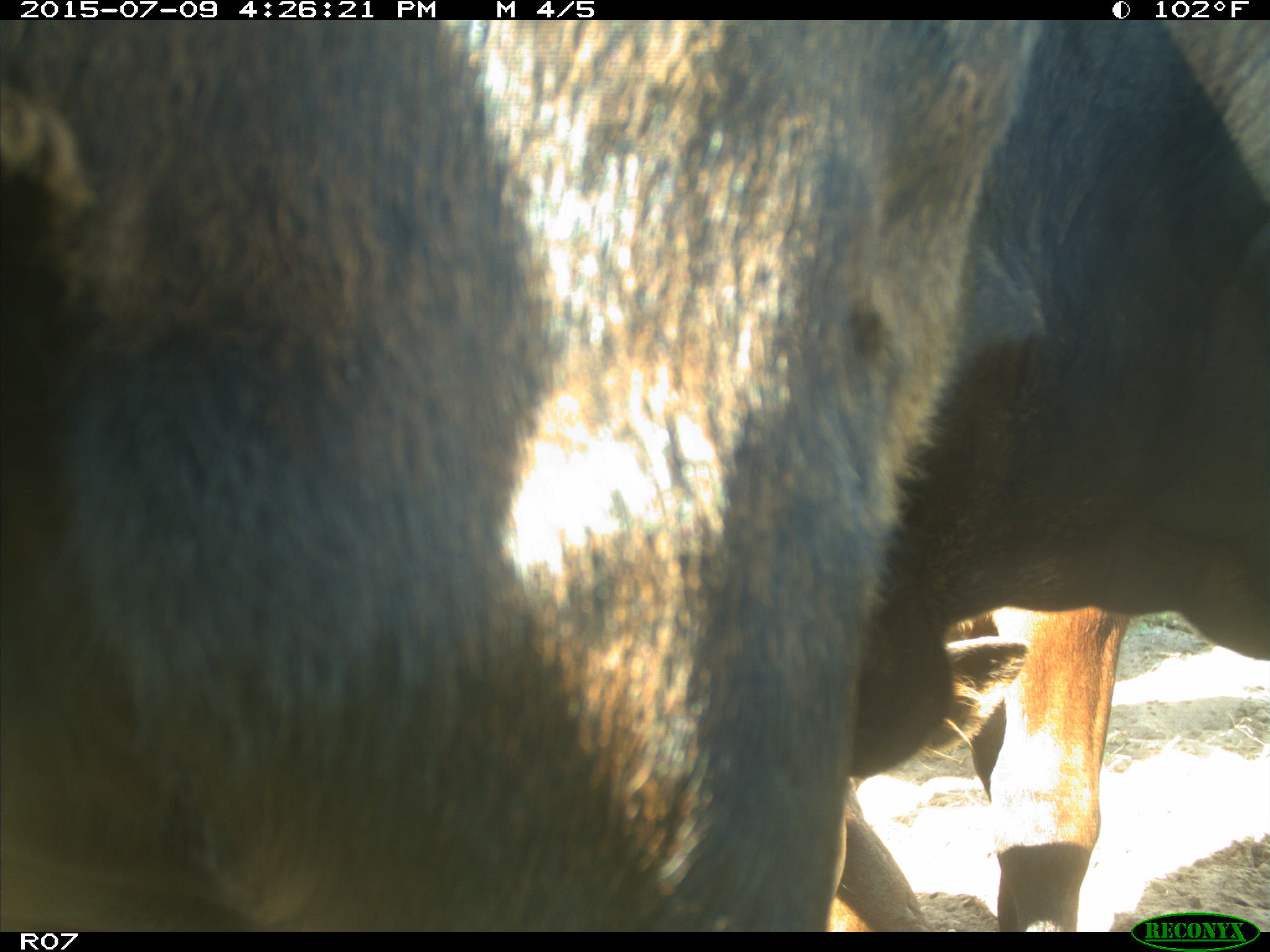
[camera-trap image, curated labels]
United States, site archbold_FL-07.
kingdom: Animalia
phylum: Chordata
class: Mammalia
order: Artiodactyla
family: Bovidae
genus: Bos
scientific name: Bos taurus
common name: domestic cow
Bos taurus (domestic cow).